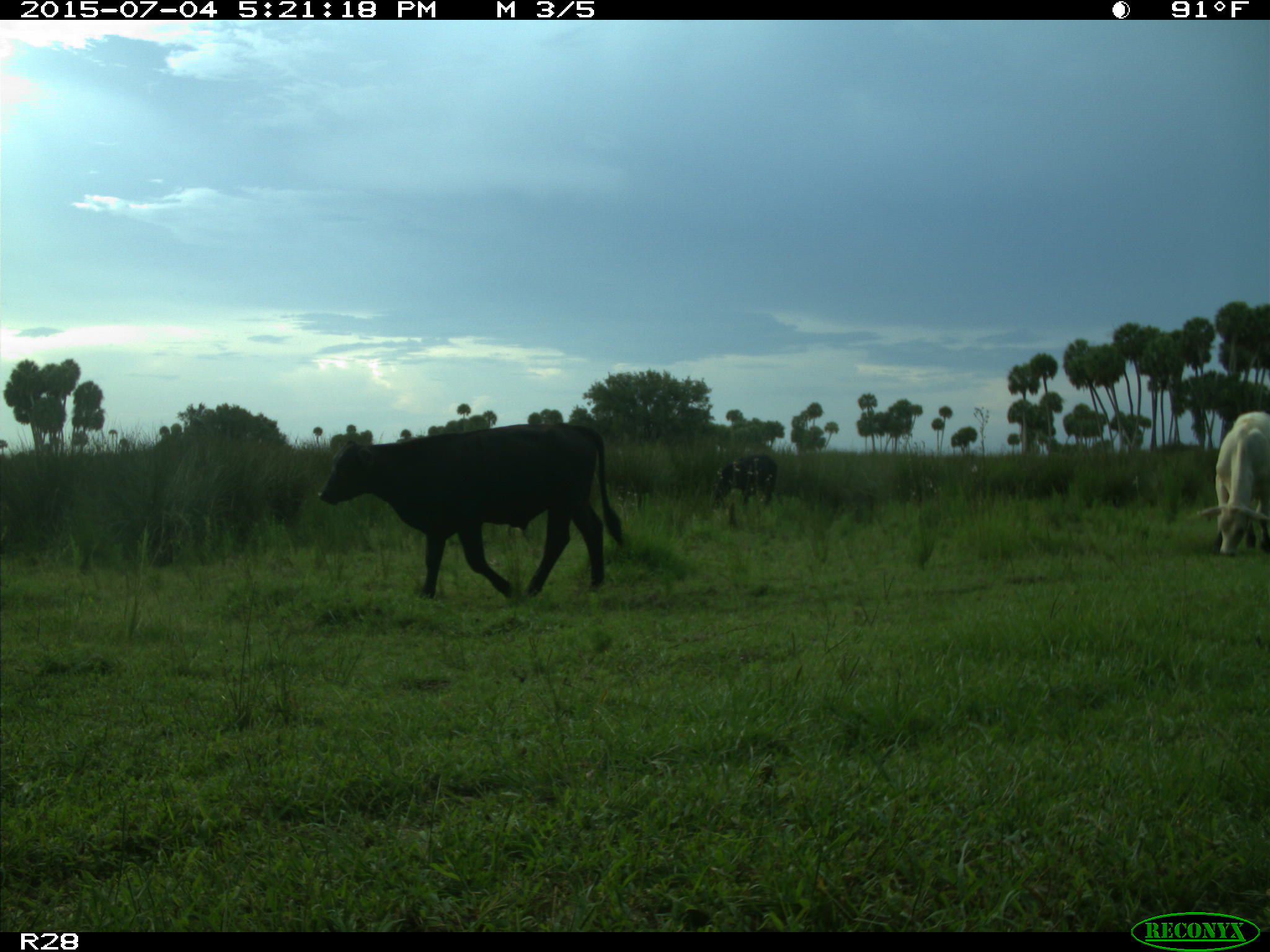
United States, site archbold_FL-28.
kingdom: Animalia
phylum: Chordata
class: Mammalia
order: Artiodactyla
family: Bovidae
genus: Bos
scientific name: Bos taurus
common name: domestic cow